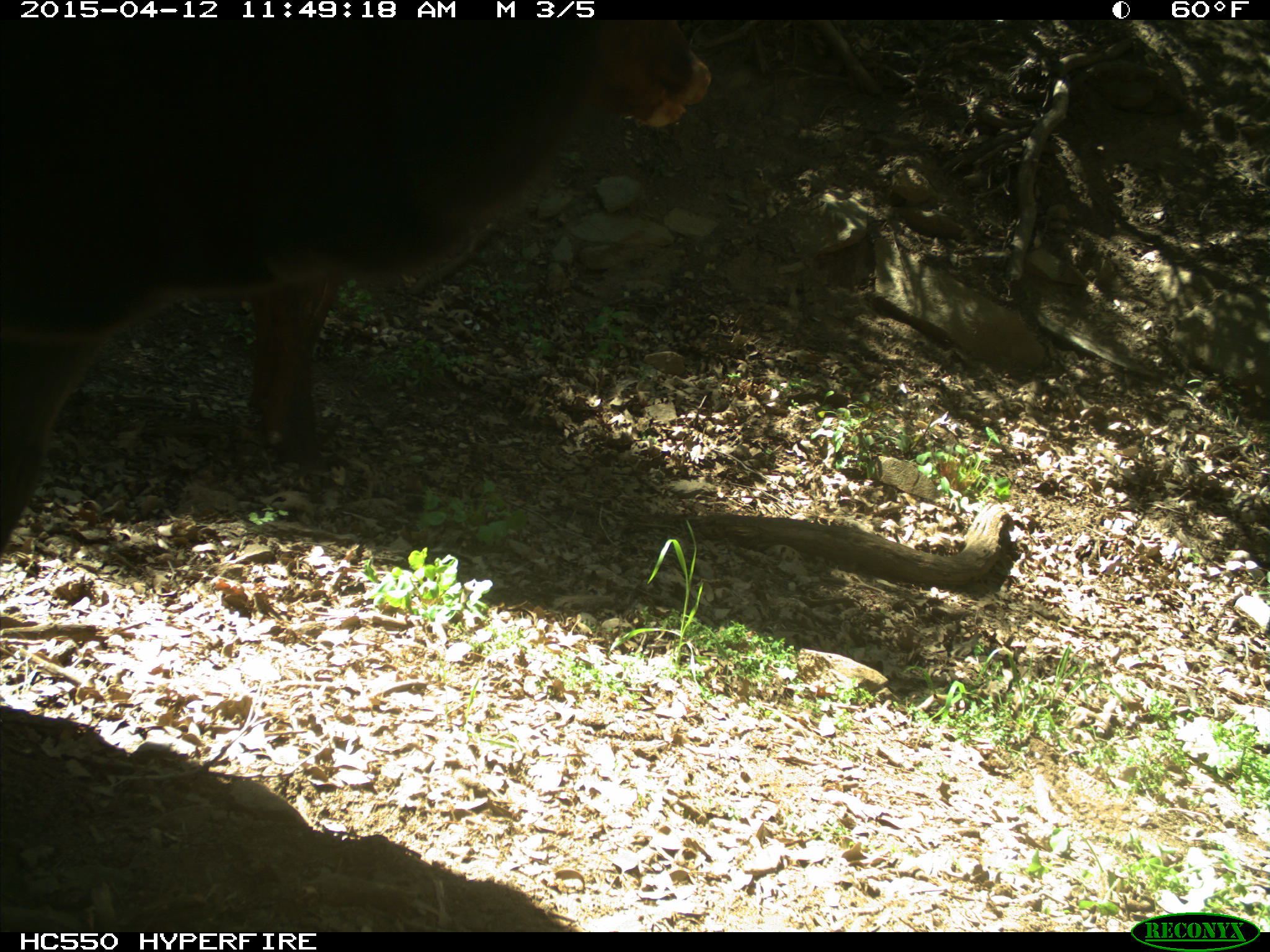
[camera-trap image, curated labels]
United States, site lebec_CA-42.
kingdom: Animalia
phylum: Chordata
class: Mammalia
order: Artiodactyla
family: Bovidae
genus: Bos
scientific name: Bos taurus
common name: domestic cow